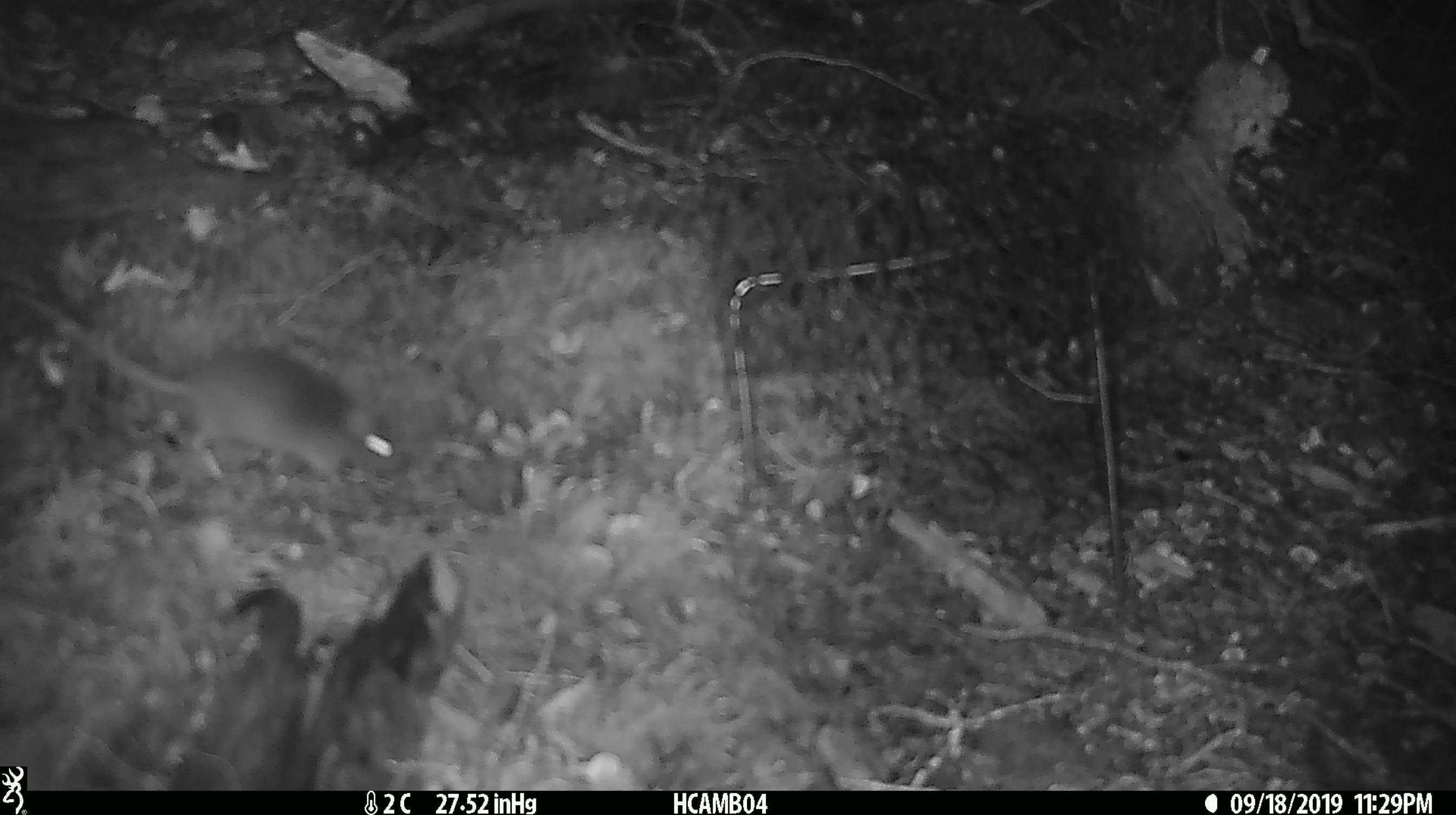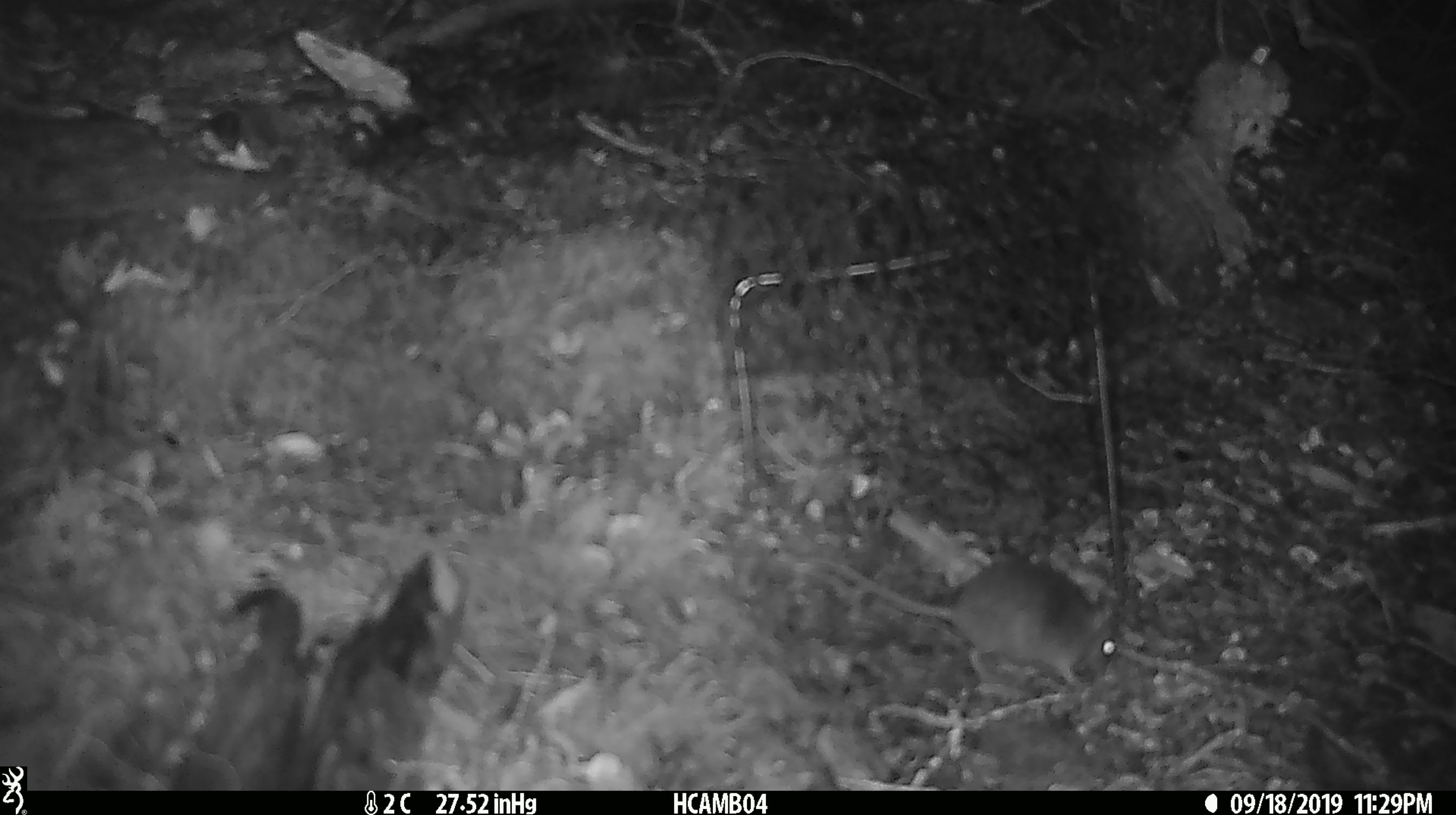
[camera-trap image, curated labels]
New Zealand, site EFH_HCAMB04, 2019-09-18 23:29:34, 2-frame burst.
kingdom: Animalia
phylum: Chordata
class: Mammalia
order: Rodentia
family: Muridae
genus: Mus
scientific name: Mus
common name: mouse